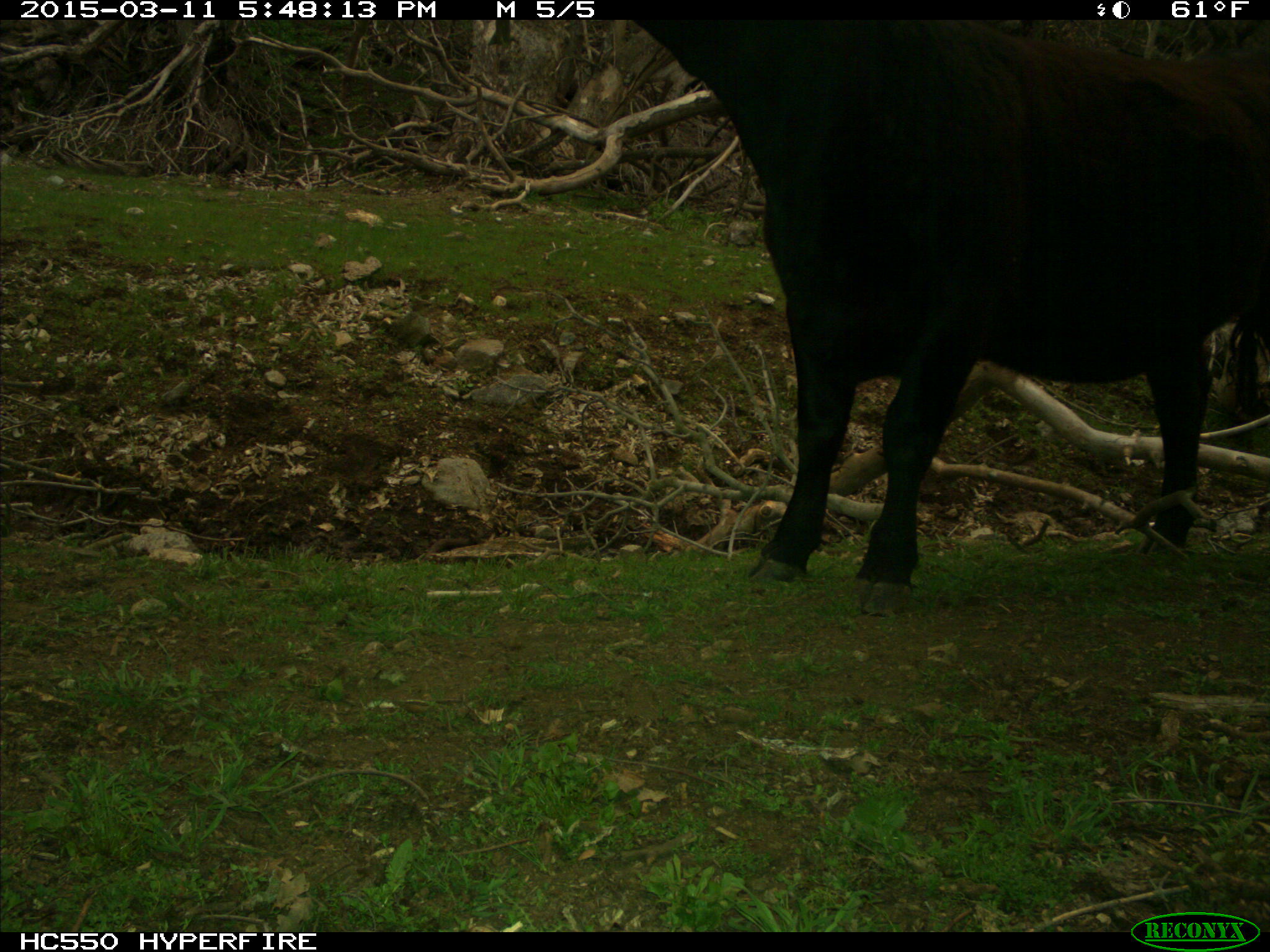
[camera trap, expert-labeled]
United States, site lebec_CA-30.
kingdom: Animalia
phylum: Chordata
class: Mammalia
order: Artiodactyla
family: Bovidae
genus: Bos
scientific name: Bos taurus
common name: domestic cow